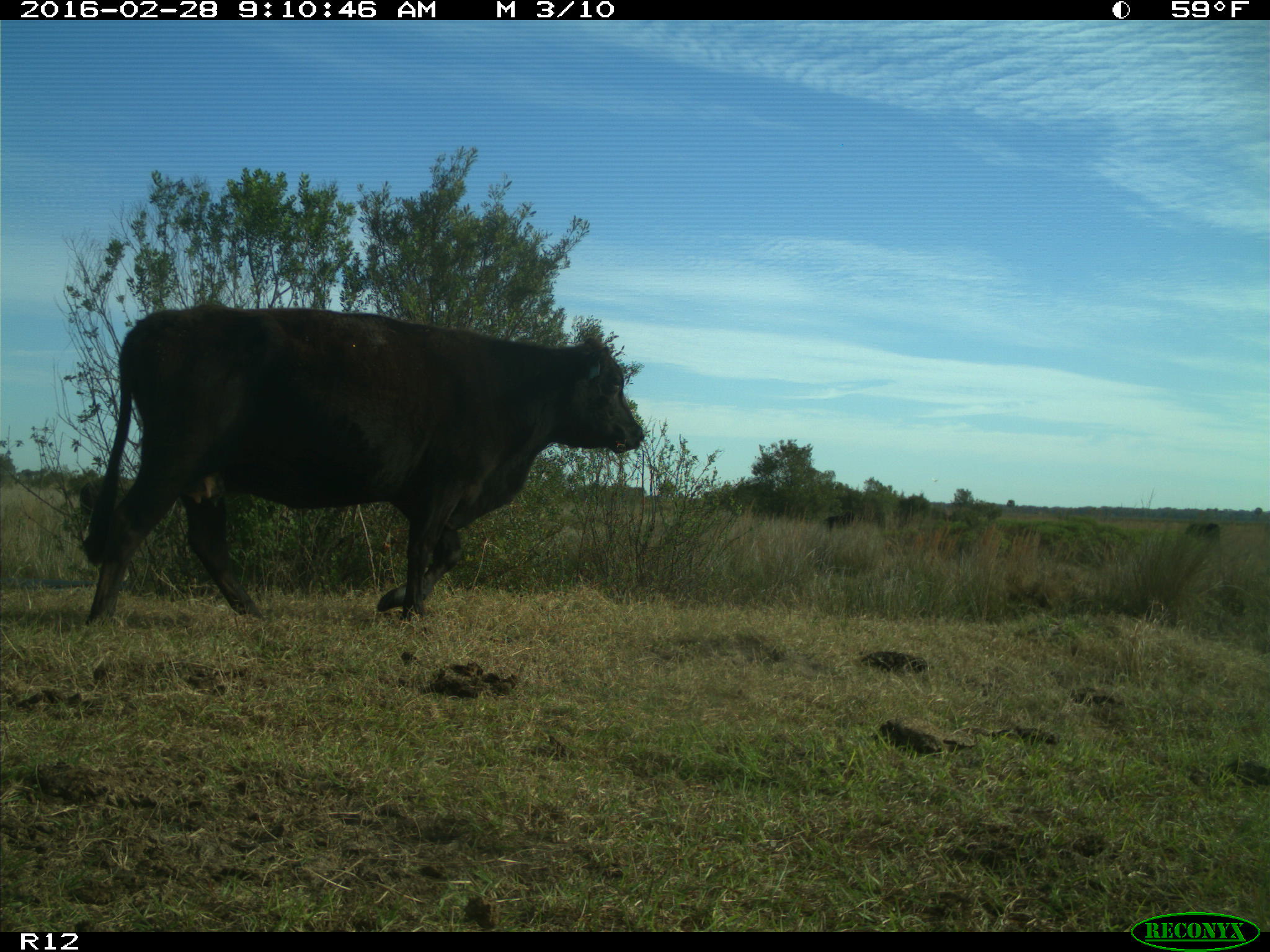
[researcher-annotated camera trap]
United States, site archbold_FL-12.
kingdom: Animalia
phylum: Chordata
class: Mammalia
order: Artiodactyla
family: Bovidae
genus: Bos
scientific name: Bos taurus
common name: domestic cow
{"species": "Bos taurus (domestic cow)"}